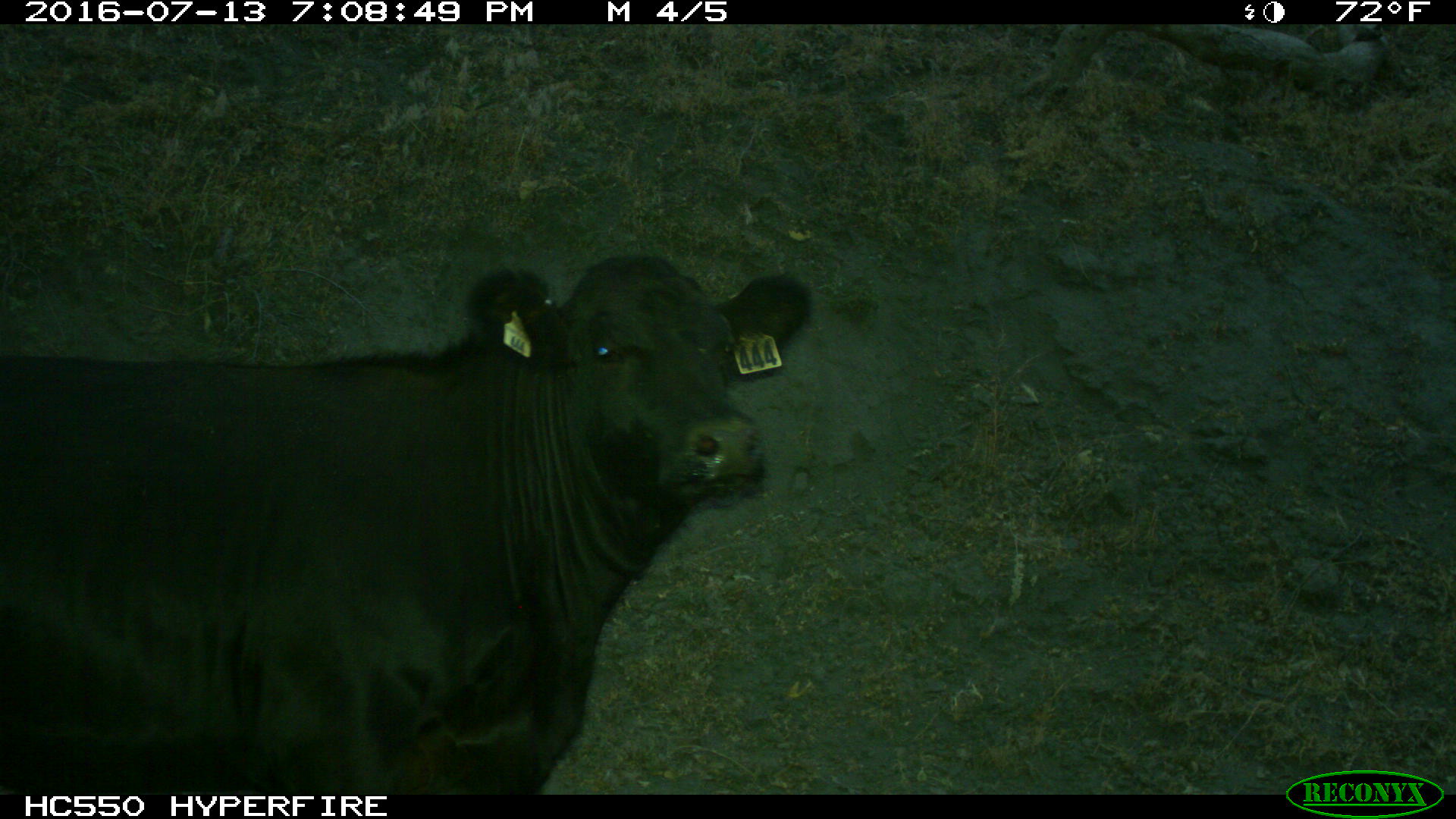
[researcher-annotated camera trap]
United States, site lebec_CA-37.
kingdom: Animalia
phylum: Chordata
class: Mammalia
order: Artiodactyla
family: Bovidae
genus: Bos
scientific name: Bos taurus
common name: domestic cow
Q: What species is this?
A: Bos taurus (domestic cow).